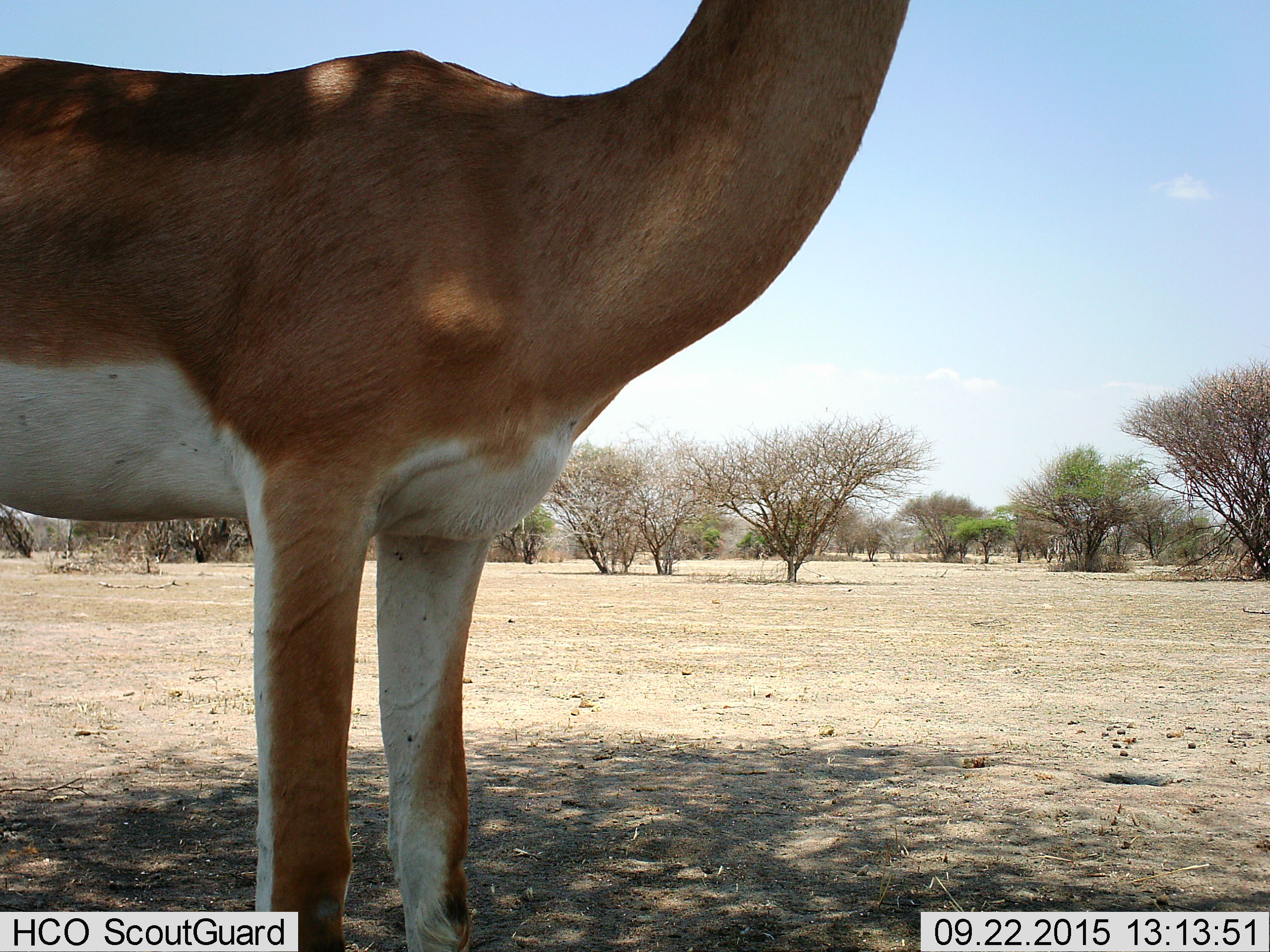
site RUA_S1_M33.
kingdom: Animalia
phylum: Chordata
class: Mammalia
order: Artiodactyla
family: Bovidae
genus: Aepyceros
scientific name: Aepyceros melampus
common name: impala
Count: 1.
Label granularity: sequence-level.